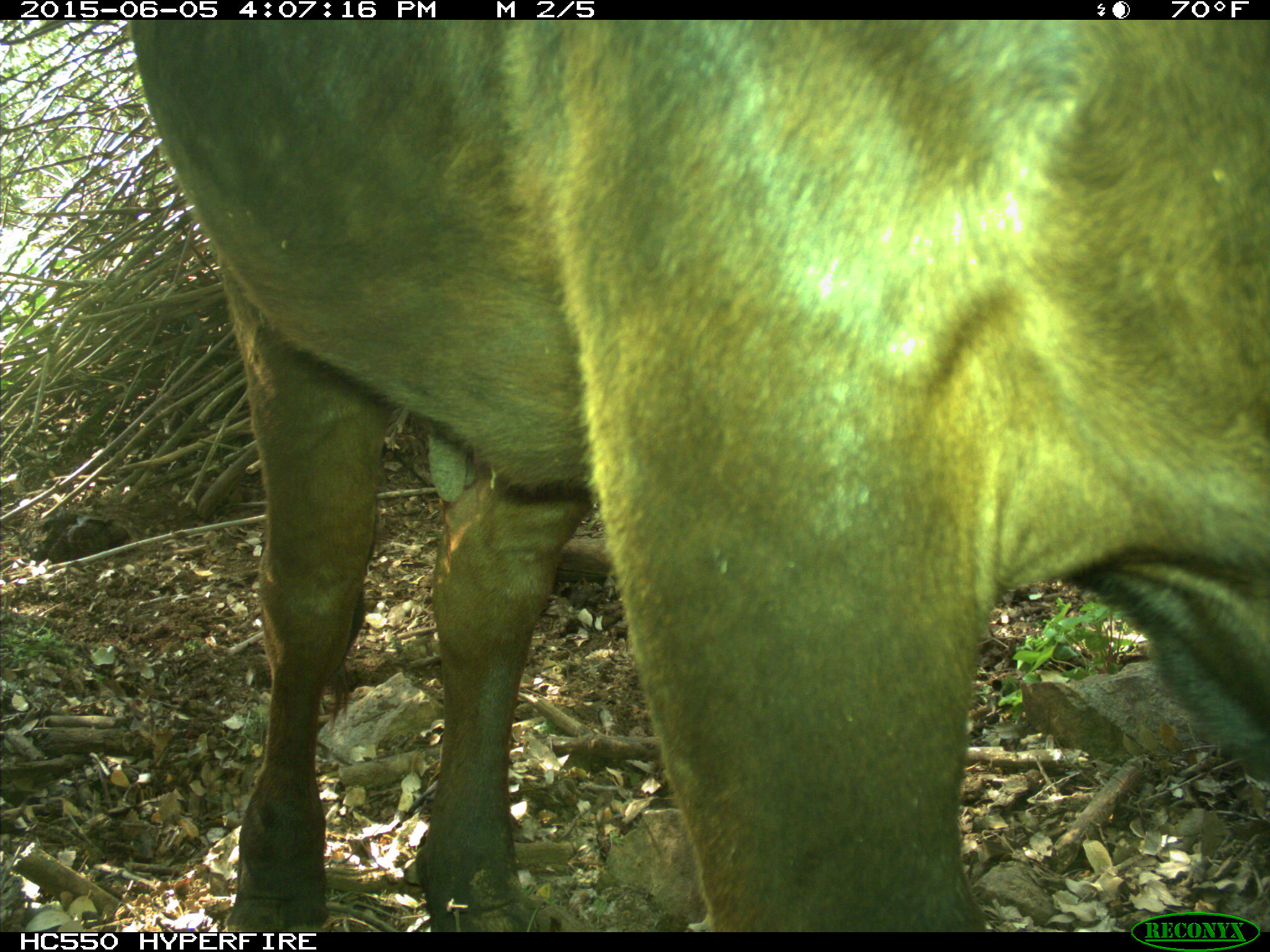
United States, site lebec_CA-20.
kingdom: Animalia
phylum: Chordata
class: Mammalia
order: Artiodactyla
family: Bovidae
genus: Bos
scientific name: Bos taurus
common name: domestic cow